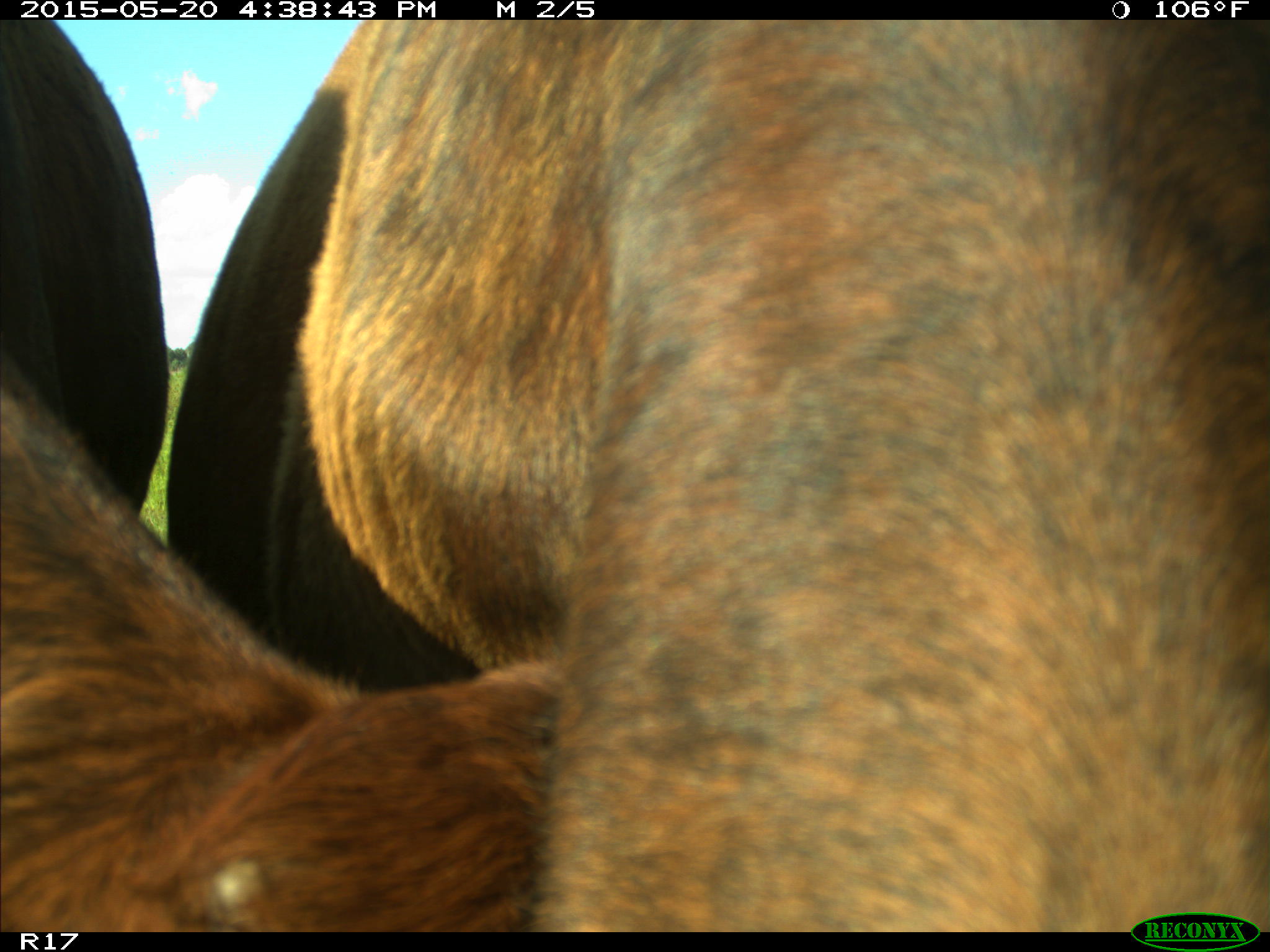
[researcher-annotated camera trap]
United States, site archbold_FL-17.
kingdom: Animalia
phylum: Chordata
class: Mammalia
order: Artiodactyla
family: Bovidae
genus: Bos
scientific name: Bos taurus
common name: domestic cow